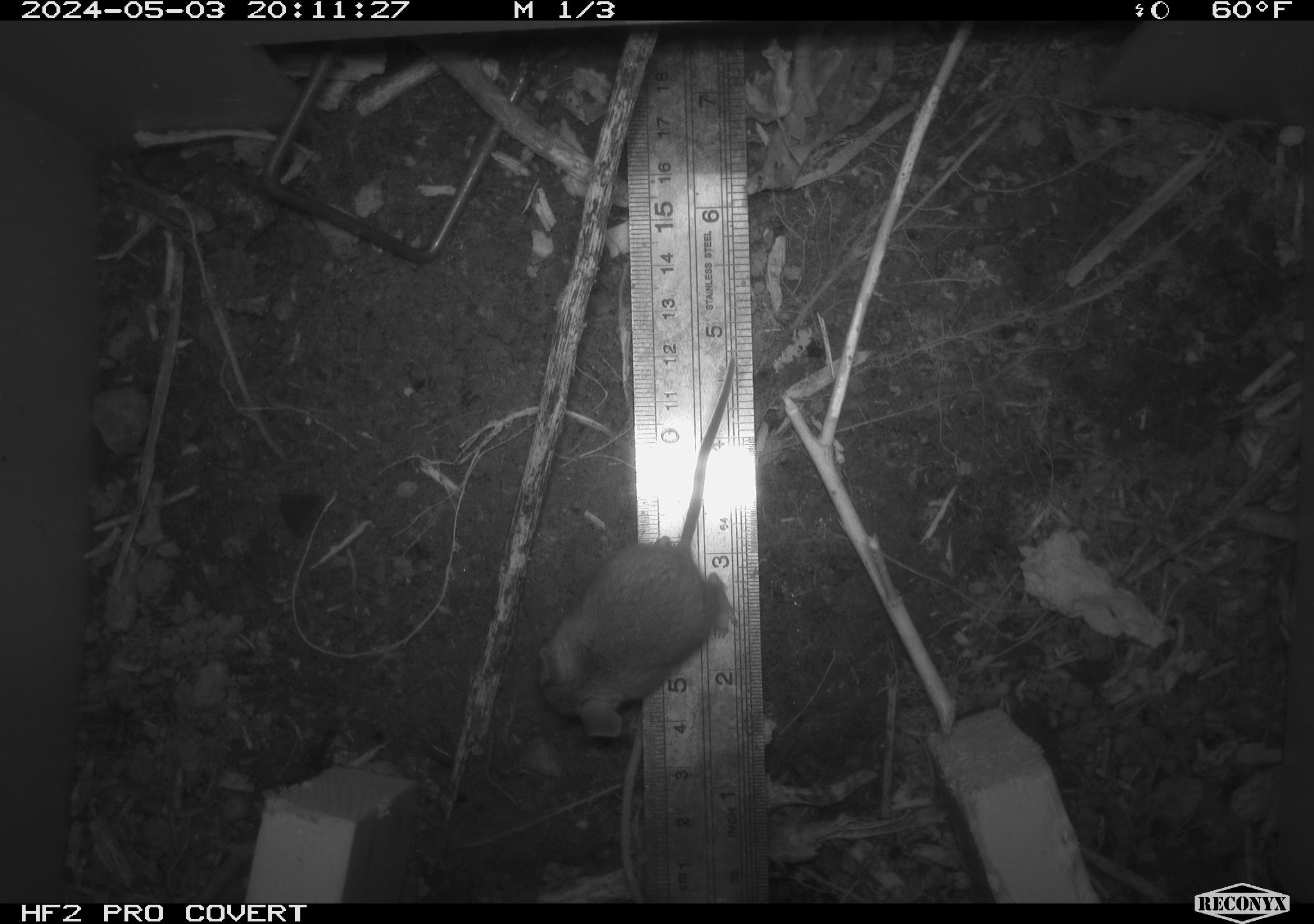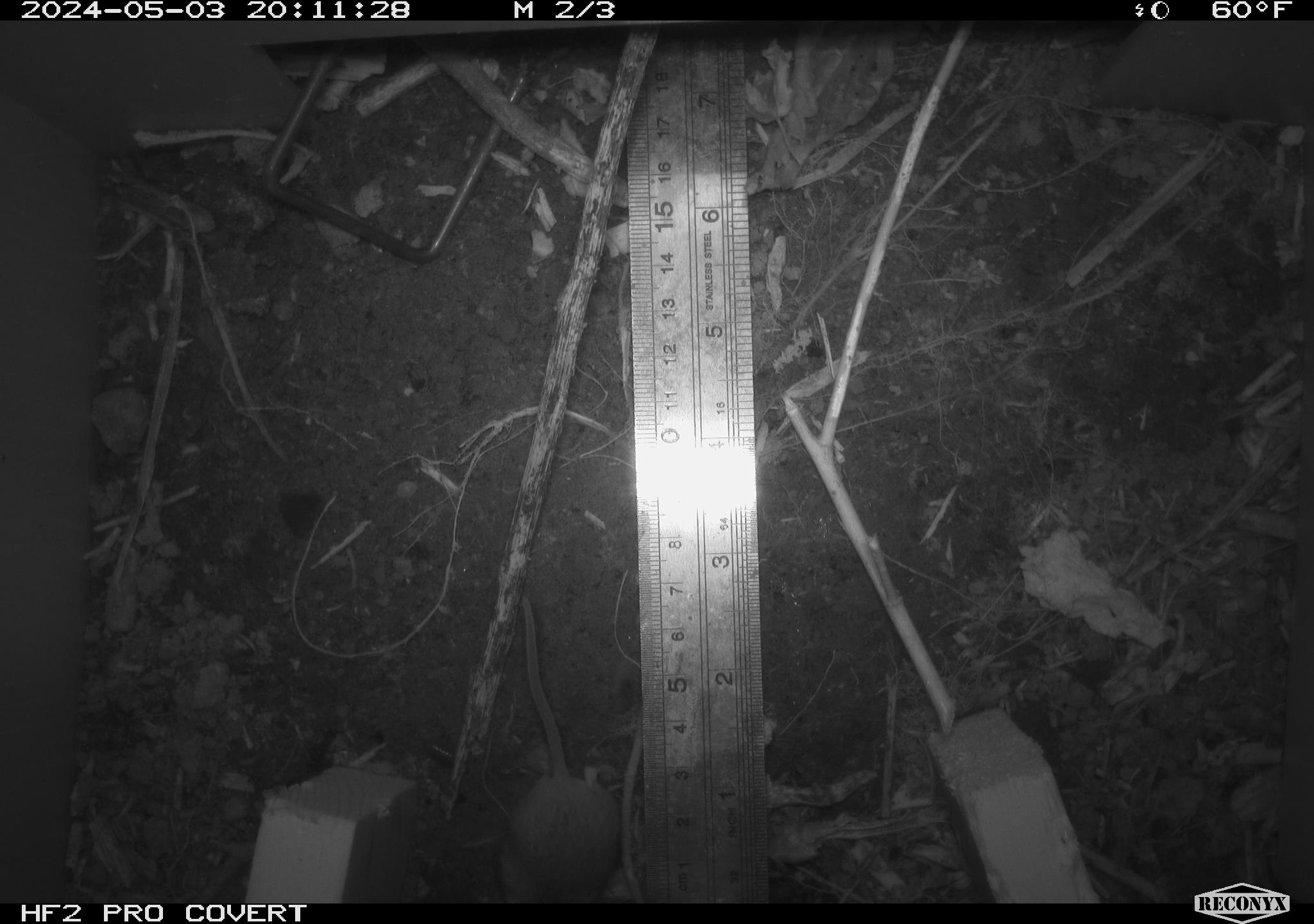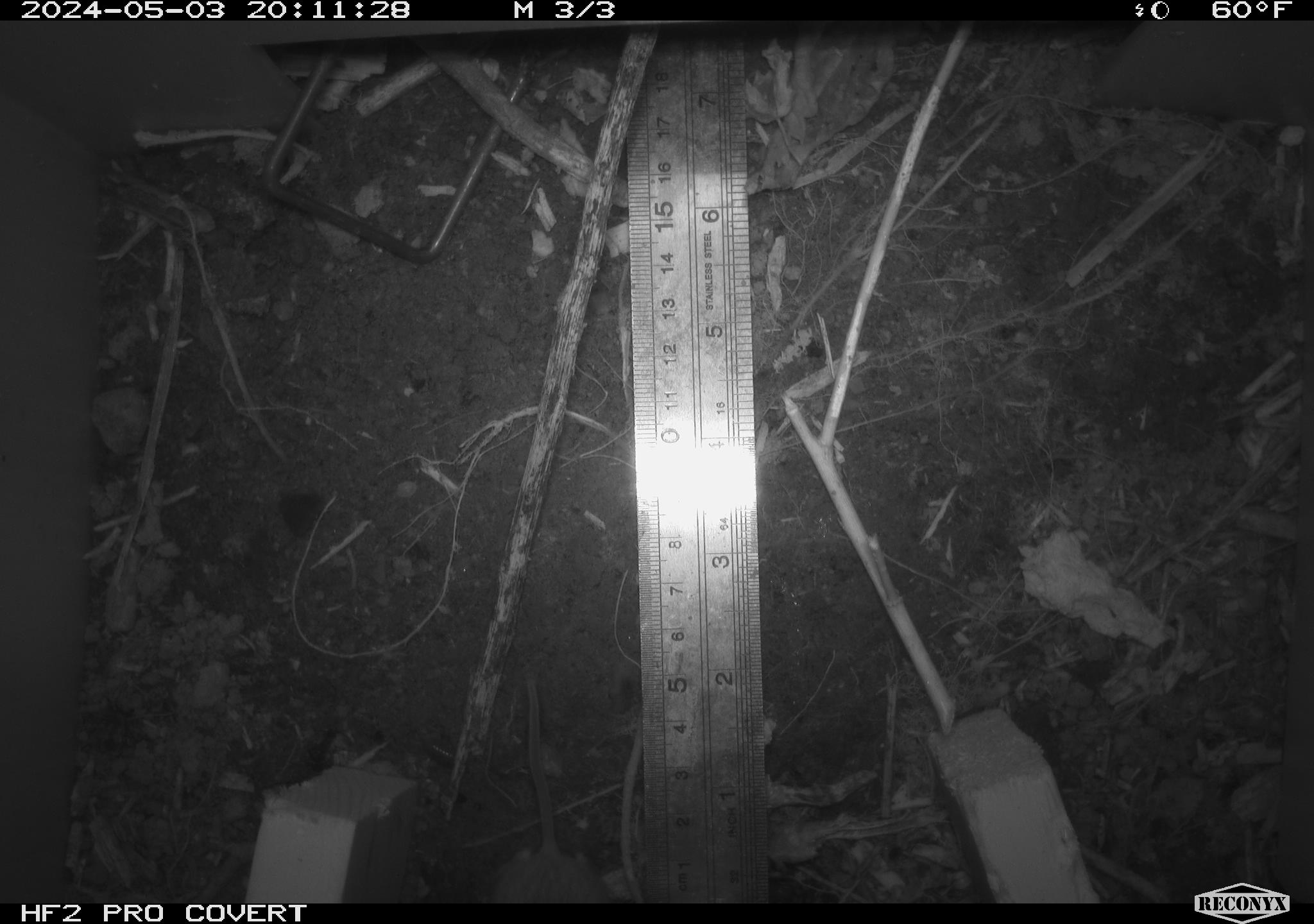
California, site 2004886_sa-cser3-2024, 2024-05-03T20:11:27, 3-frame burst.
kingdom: Animalia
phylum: Chordata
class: Mammalia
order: Rodentia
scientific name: Rodentia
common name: rodent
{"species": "rodent (Rodentia)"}